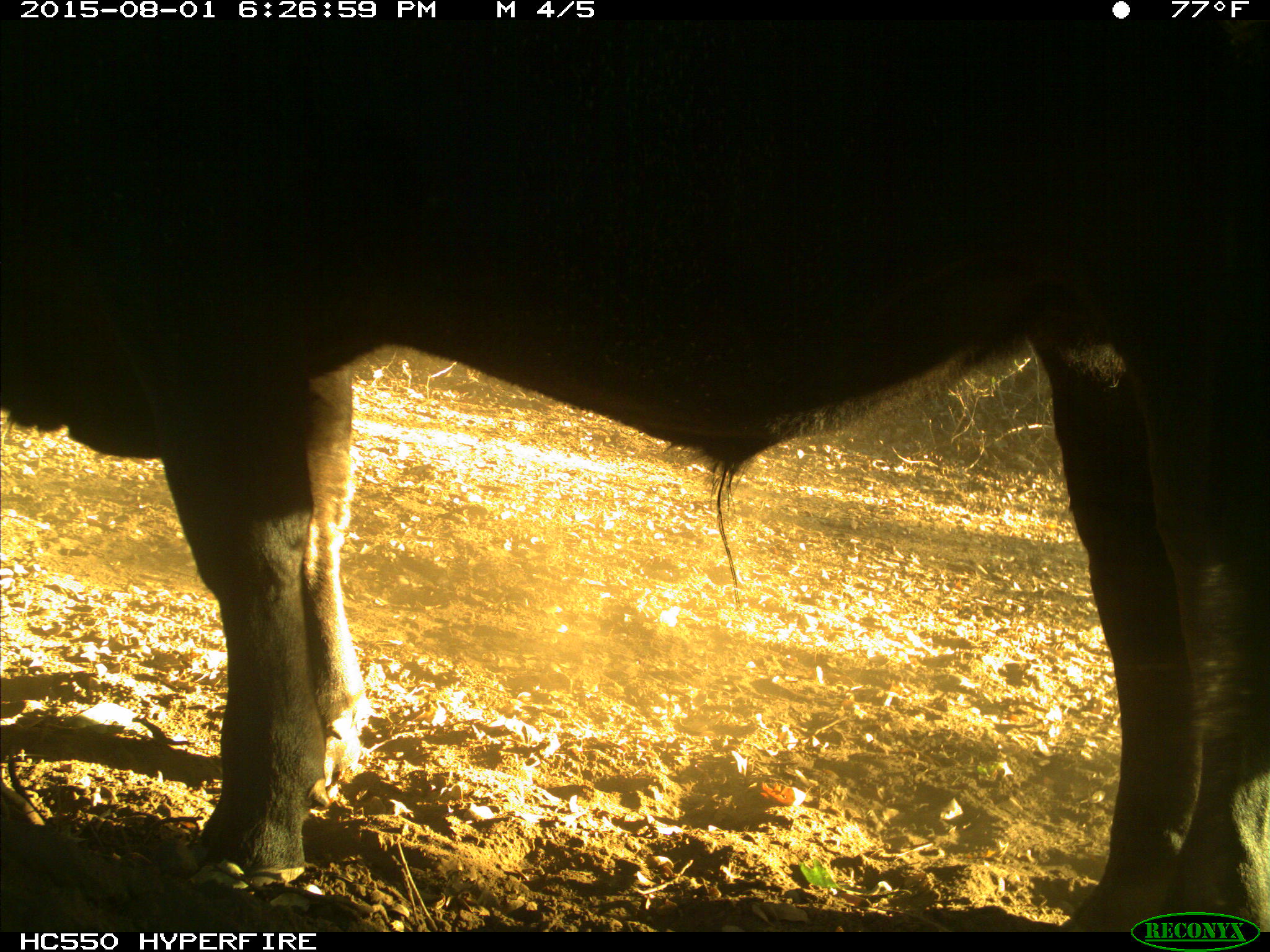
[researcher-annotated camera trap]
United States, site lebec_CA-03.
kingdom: Animalia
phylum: Chordata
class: Mammalia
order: Artiodactyla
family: Bovidae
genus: Bos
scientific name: Bos taurus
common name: domestic cow